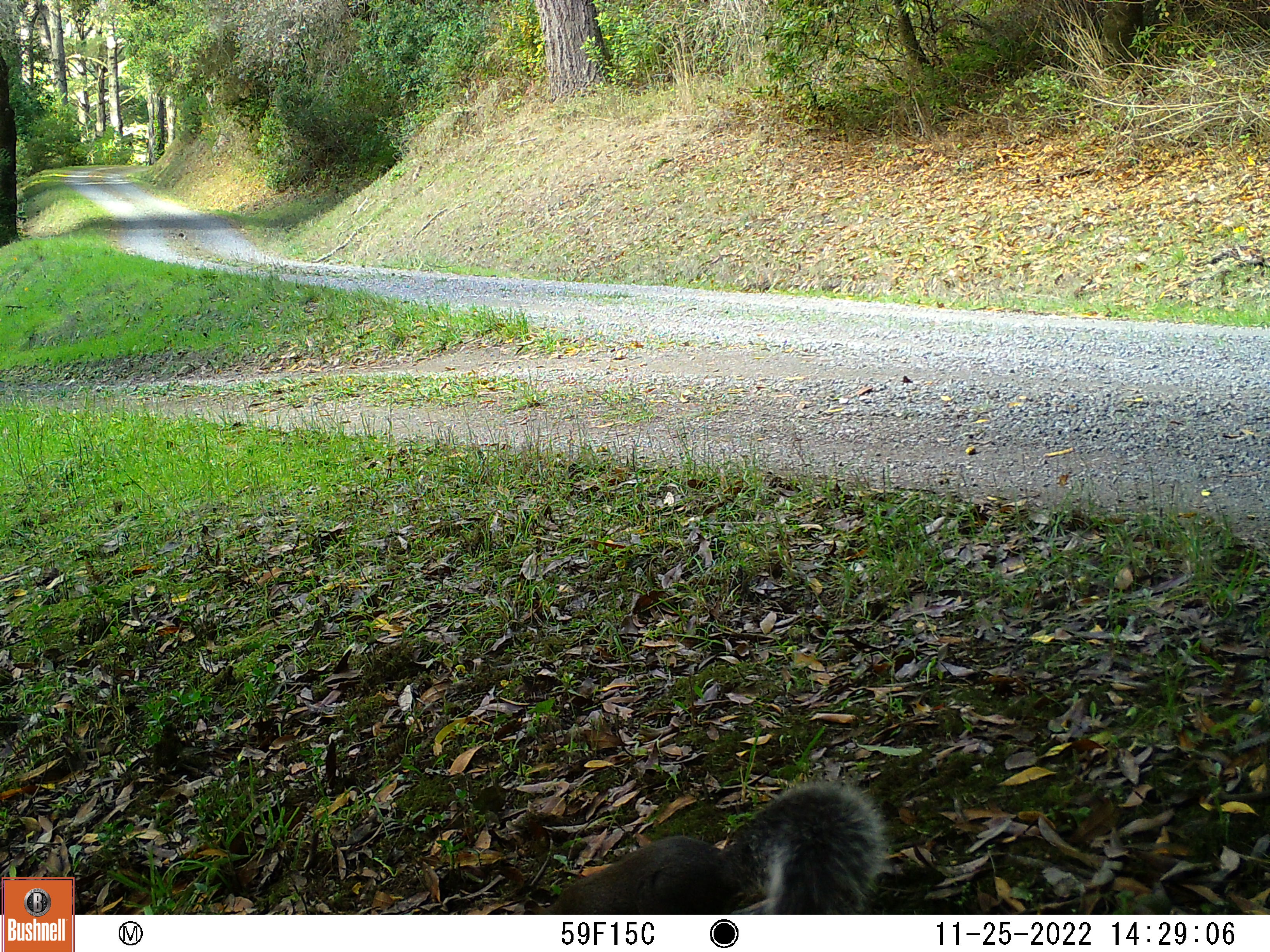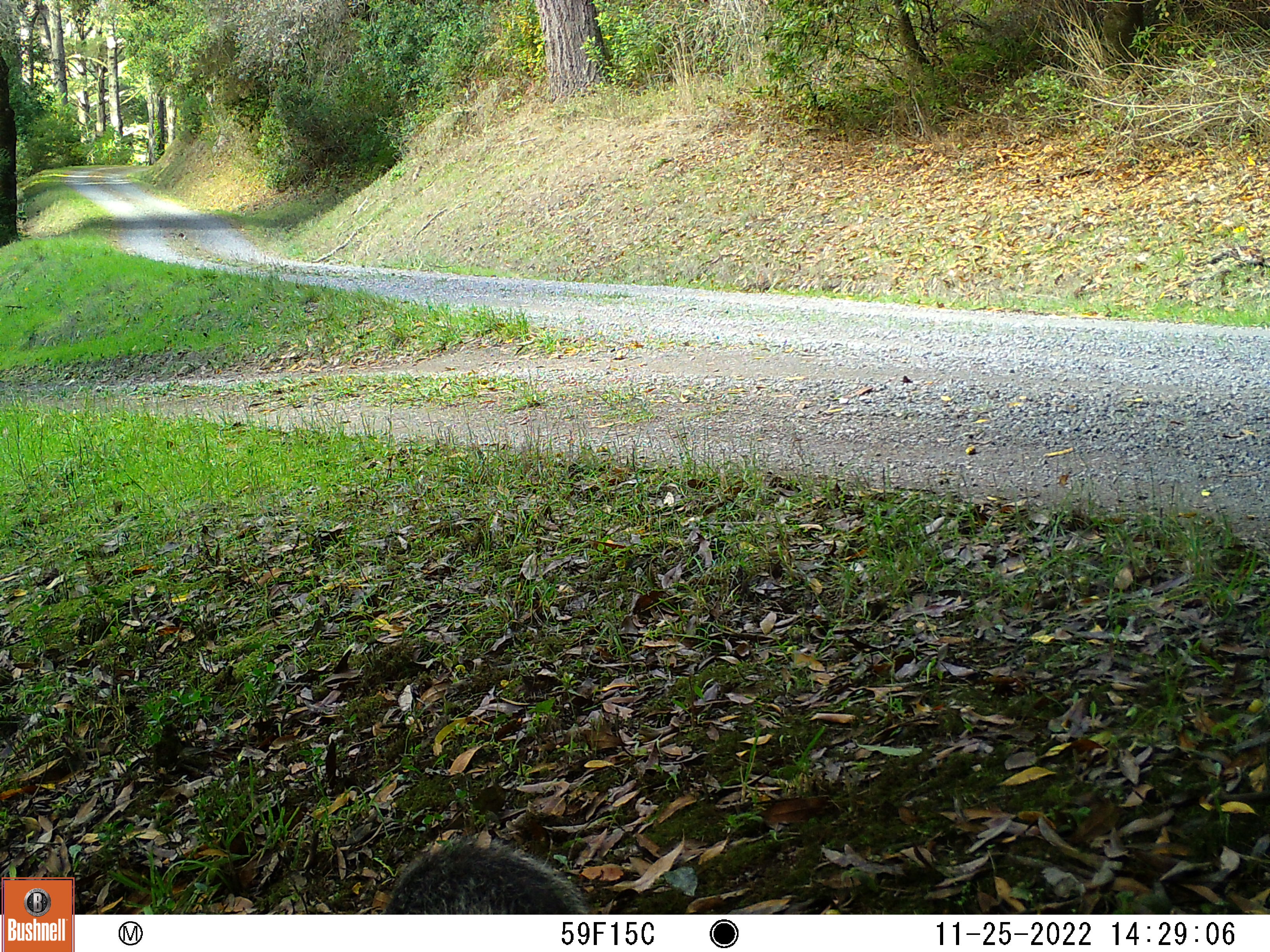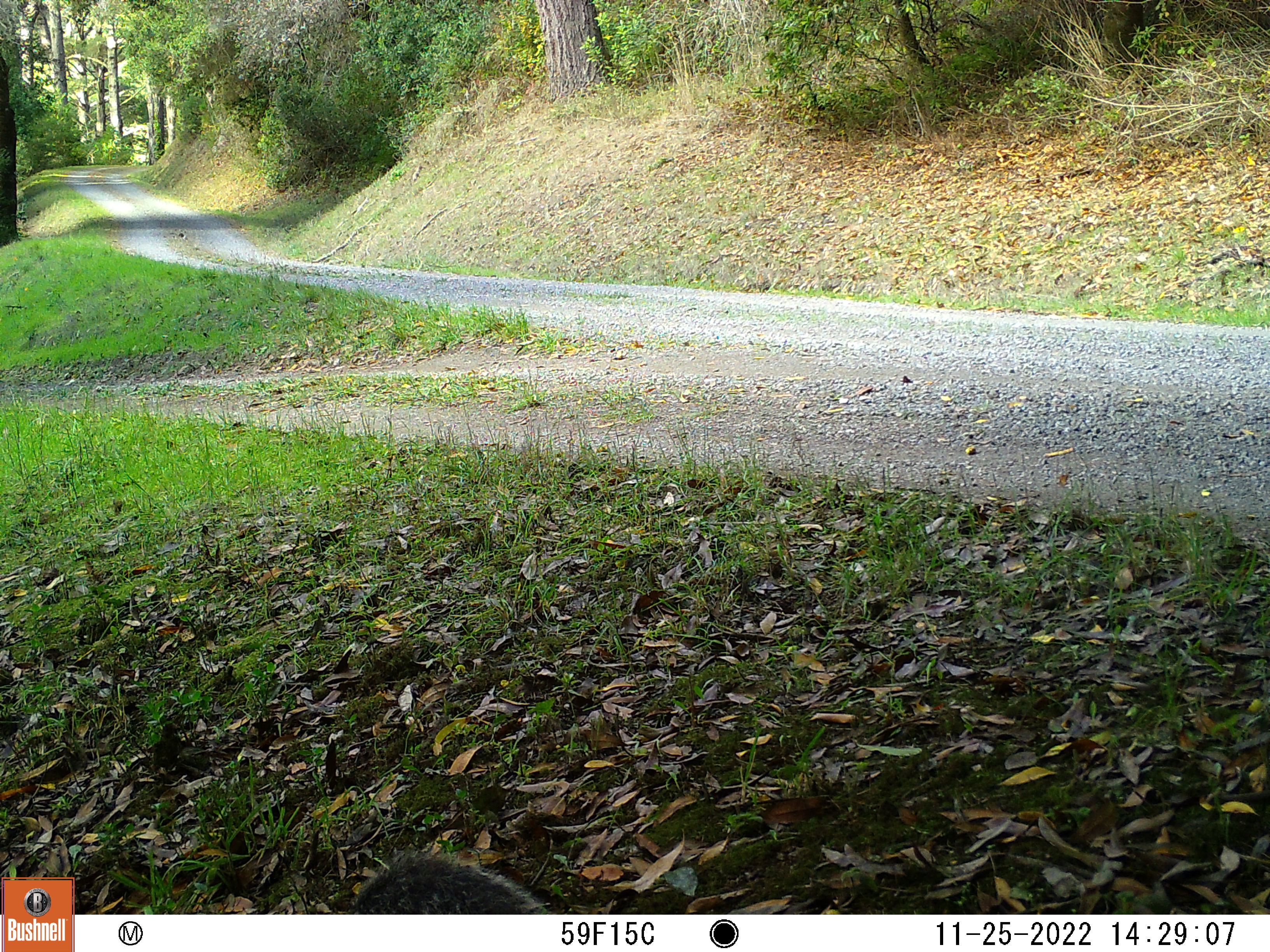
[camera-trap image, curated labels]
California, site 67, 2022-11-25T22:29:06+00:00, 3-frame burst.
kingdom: Animalia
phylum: Chordata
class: Mammalia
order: Rodentia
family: Sciuridae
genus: Sciurus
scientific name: Sciurus griseus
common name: western gray squirrel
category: western grey squirrel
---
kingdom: Animalia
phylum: Chordata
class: Mammalia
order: Rodentia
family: Sciuridae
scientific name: Sciuridae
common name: squirrel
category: unknown squirrel